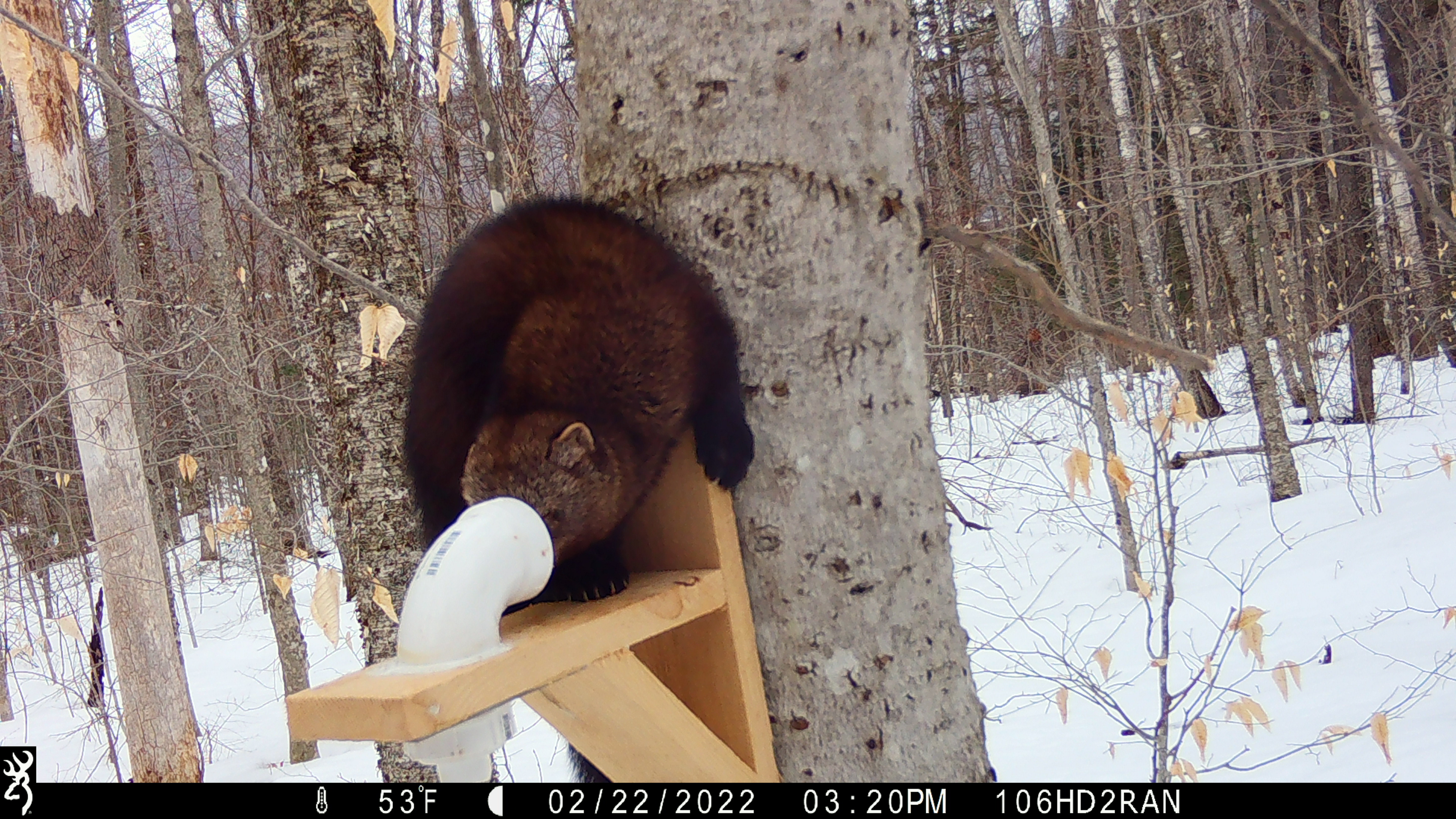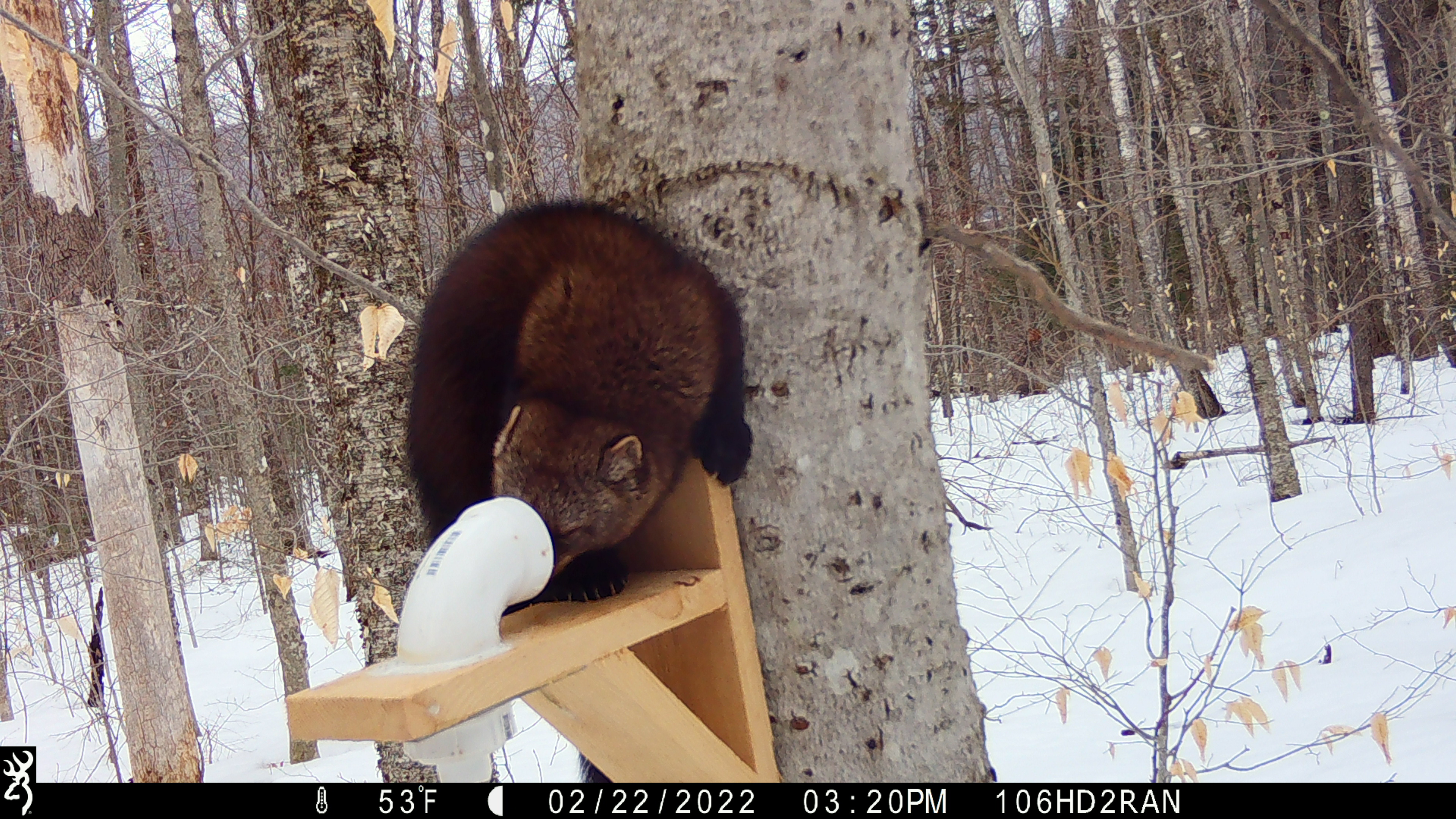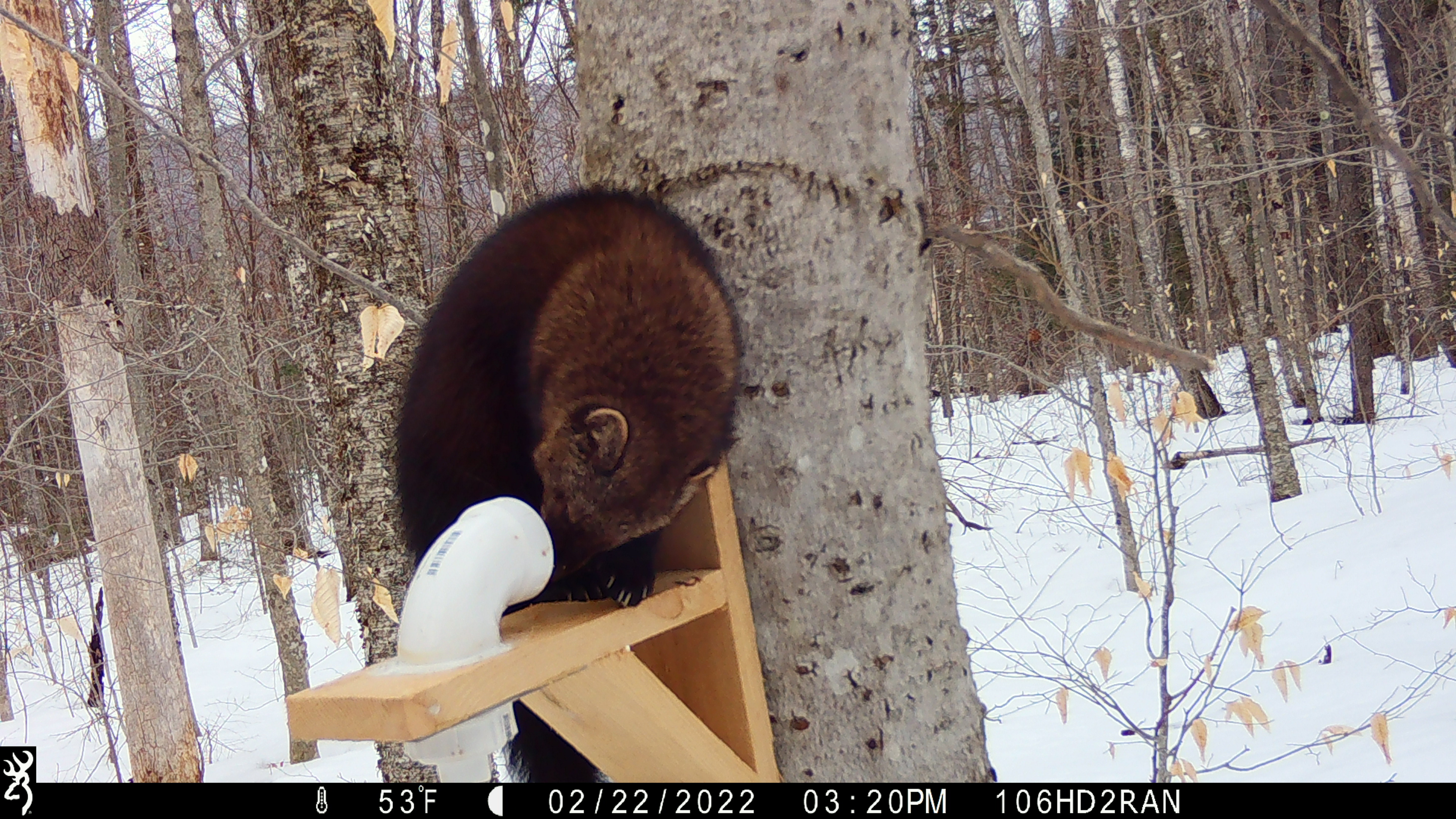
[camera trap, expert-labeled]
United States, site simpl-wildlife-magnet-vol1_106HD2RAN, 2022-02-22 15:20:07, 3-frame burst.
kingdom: Animalia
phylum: Chordata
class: Mammalia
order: Carnivora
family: Mustelidae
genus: Pekania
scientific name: Pekania pennanti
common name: fisher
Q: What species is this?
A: Fisher (Pekania pennanti).